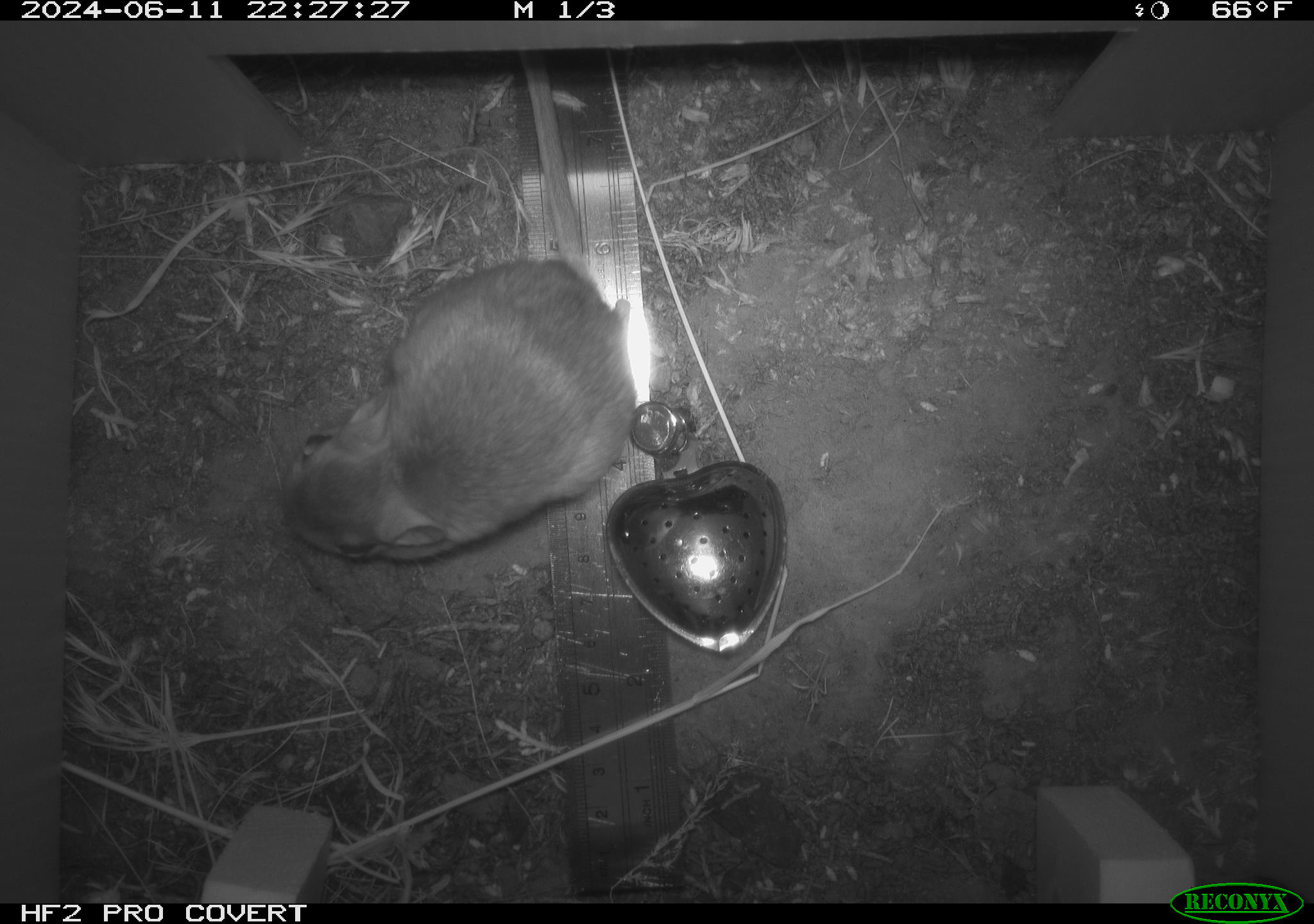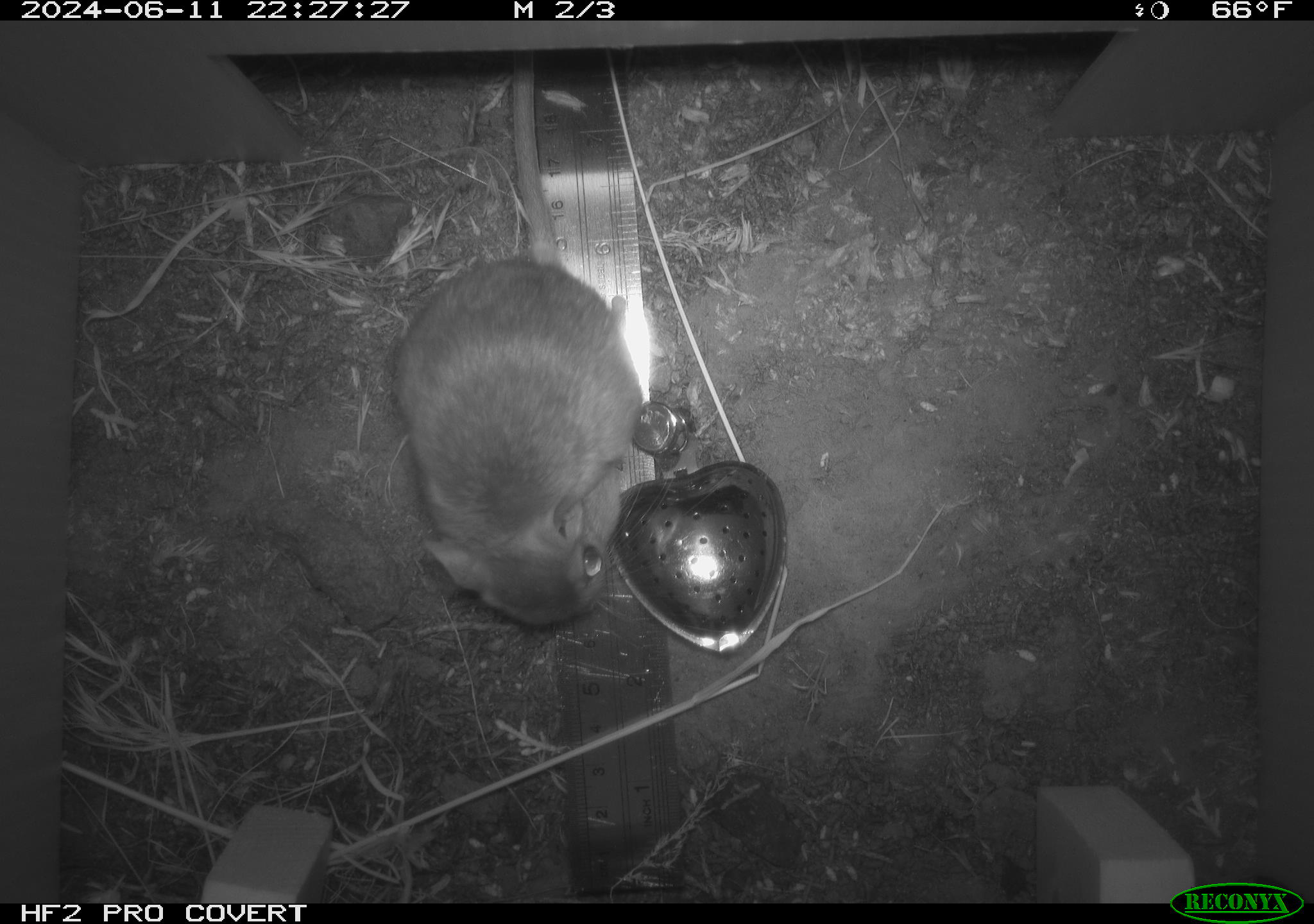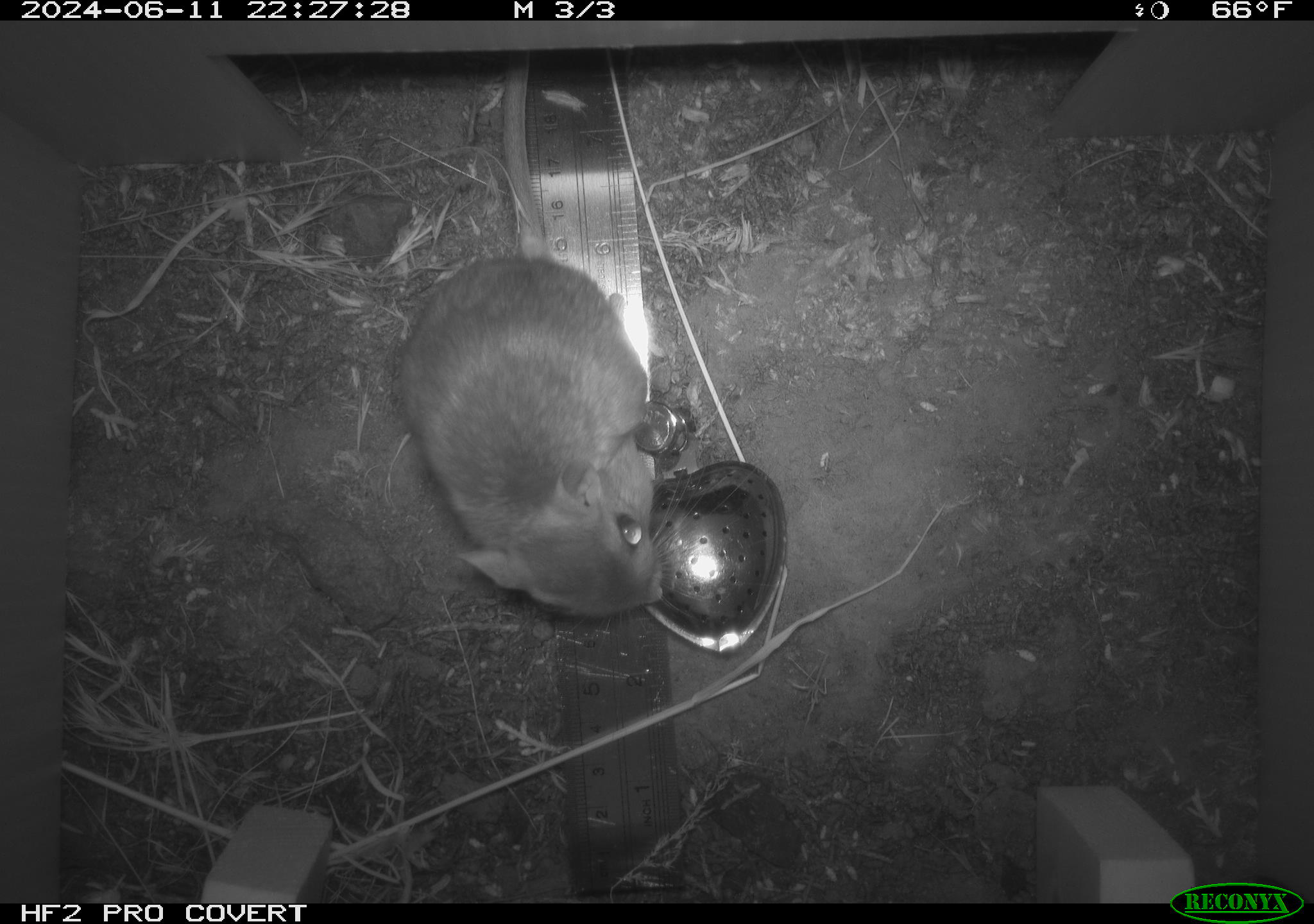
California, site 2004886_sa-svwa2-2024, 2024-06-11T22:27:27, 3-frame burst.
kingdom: Animalia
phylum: Chordata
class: Mammalia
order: Rodentia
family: Heteromyidae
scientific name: Heteromyidae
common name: kangaroo rats and pocket mice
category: heteromyidae family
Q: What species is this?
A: Heteromyidae family (kangaroo rats and pocket mice) (Heteromyidae).